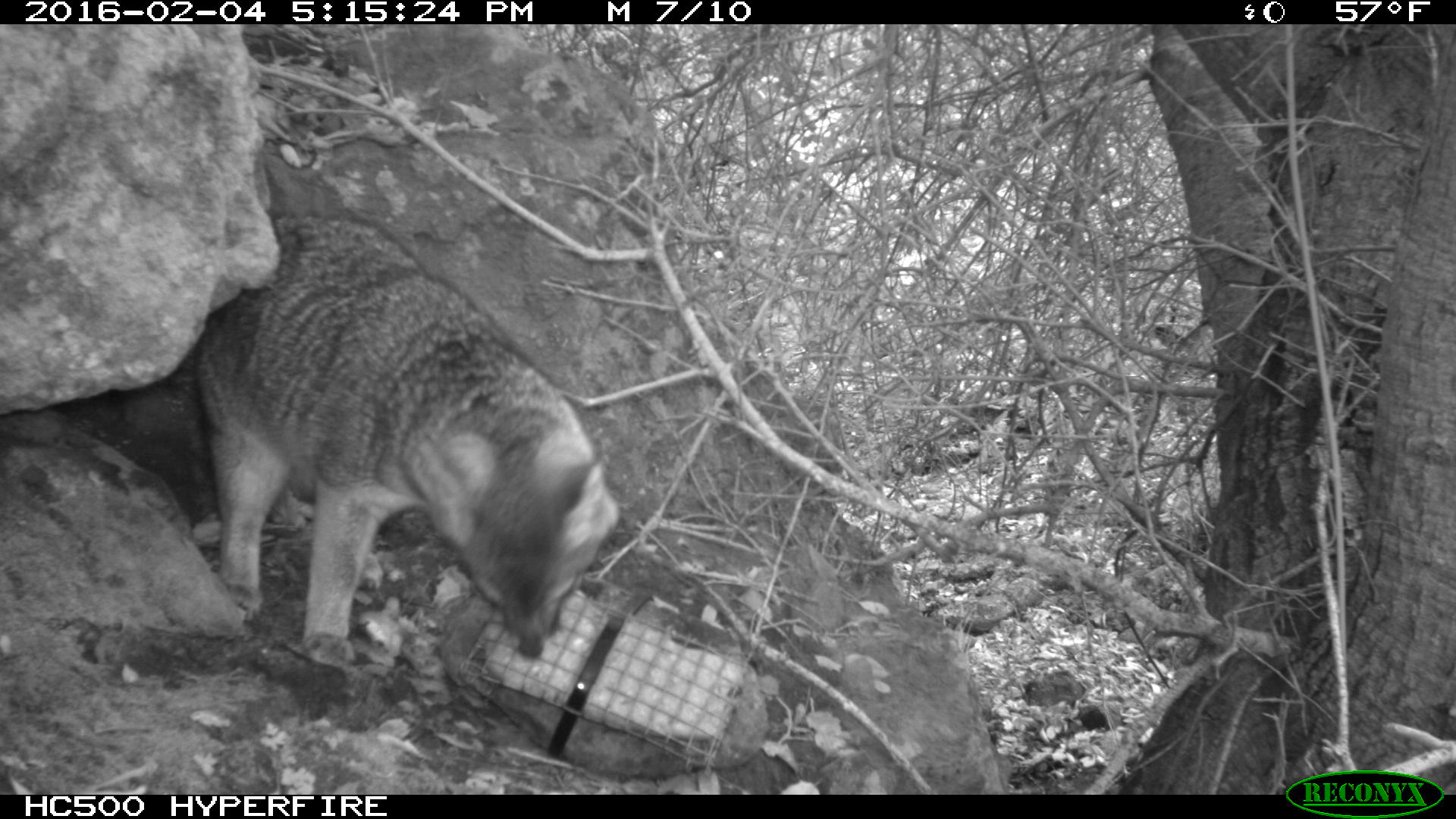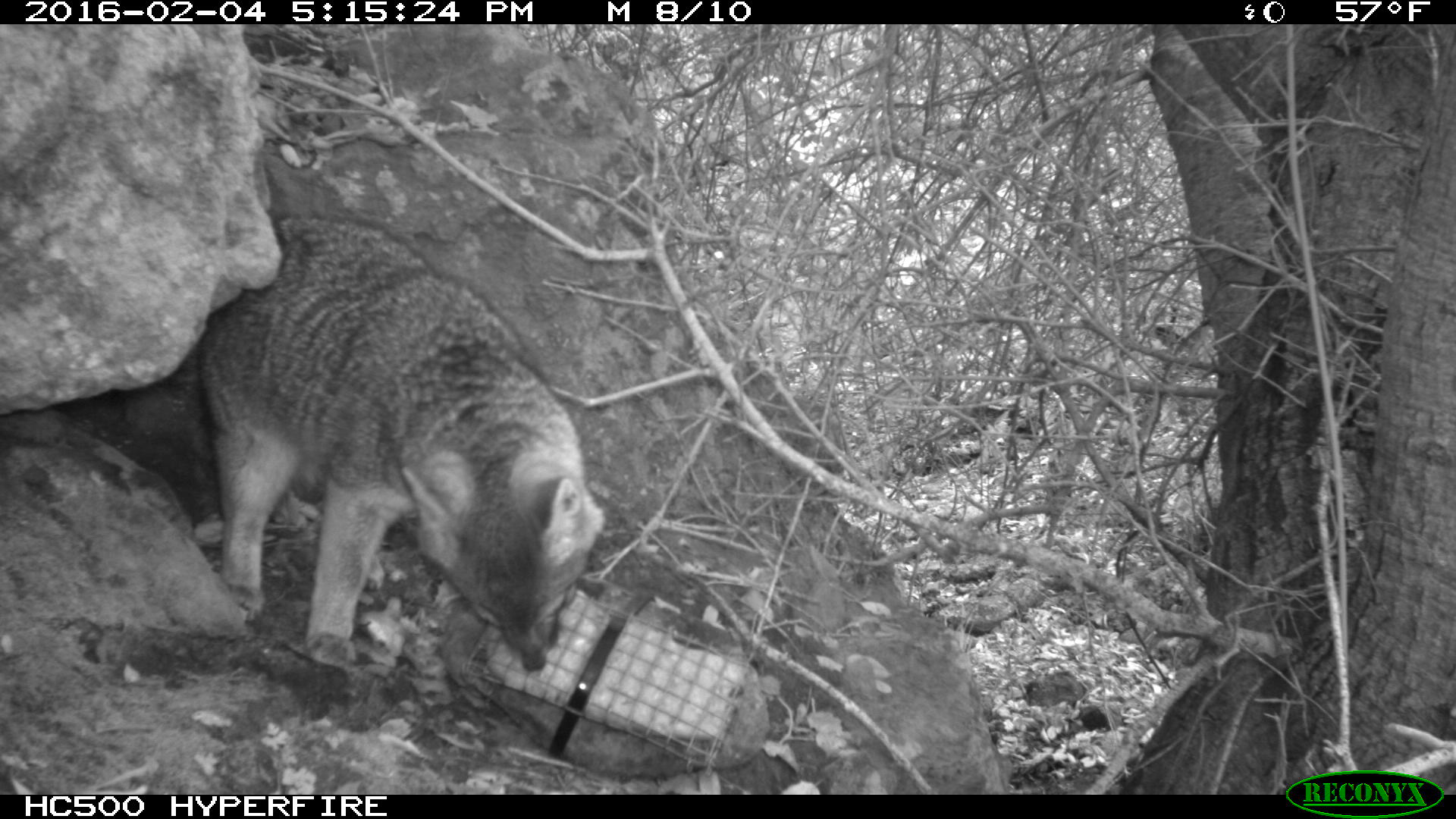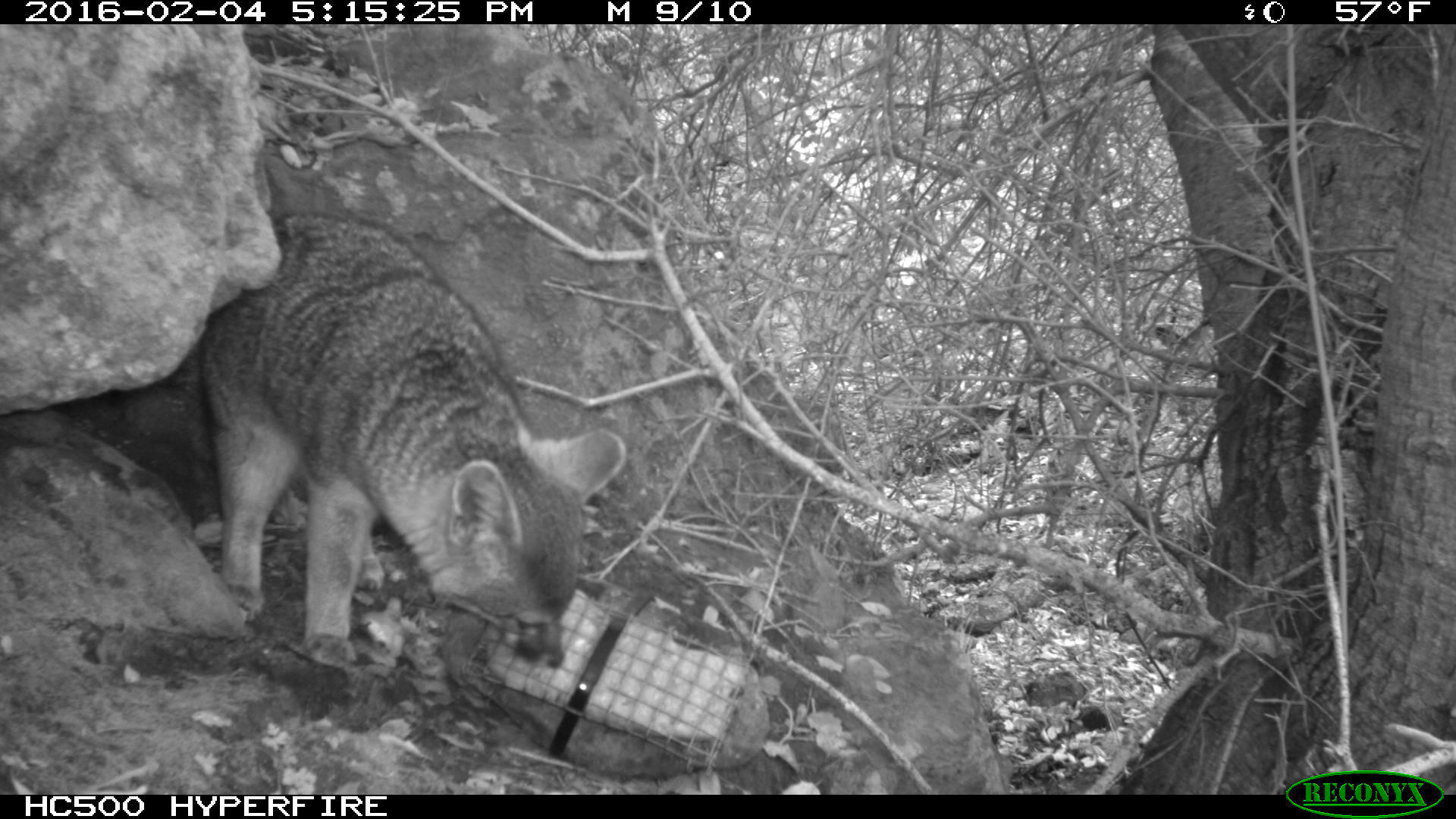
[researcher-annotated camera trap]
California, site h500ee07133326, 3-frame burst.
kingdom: Animalia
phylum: Chordata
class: Mammalia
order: Carnivora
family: Canidae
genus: Urocyon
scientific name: Urocyon littoralis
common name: island fox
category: fox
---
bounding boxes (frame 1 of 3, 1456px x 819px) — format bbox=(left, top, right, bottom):
fox: bbox=(187, 210, 620, 667)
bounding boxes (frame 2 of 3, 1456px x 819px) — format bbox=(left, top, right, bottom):
fox: bbox=(196, 213, 604, 676)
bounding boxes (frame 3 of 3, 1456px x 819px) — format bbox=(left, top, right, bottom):
fox: bbox=(187, 210, 628, 670)